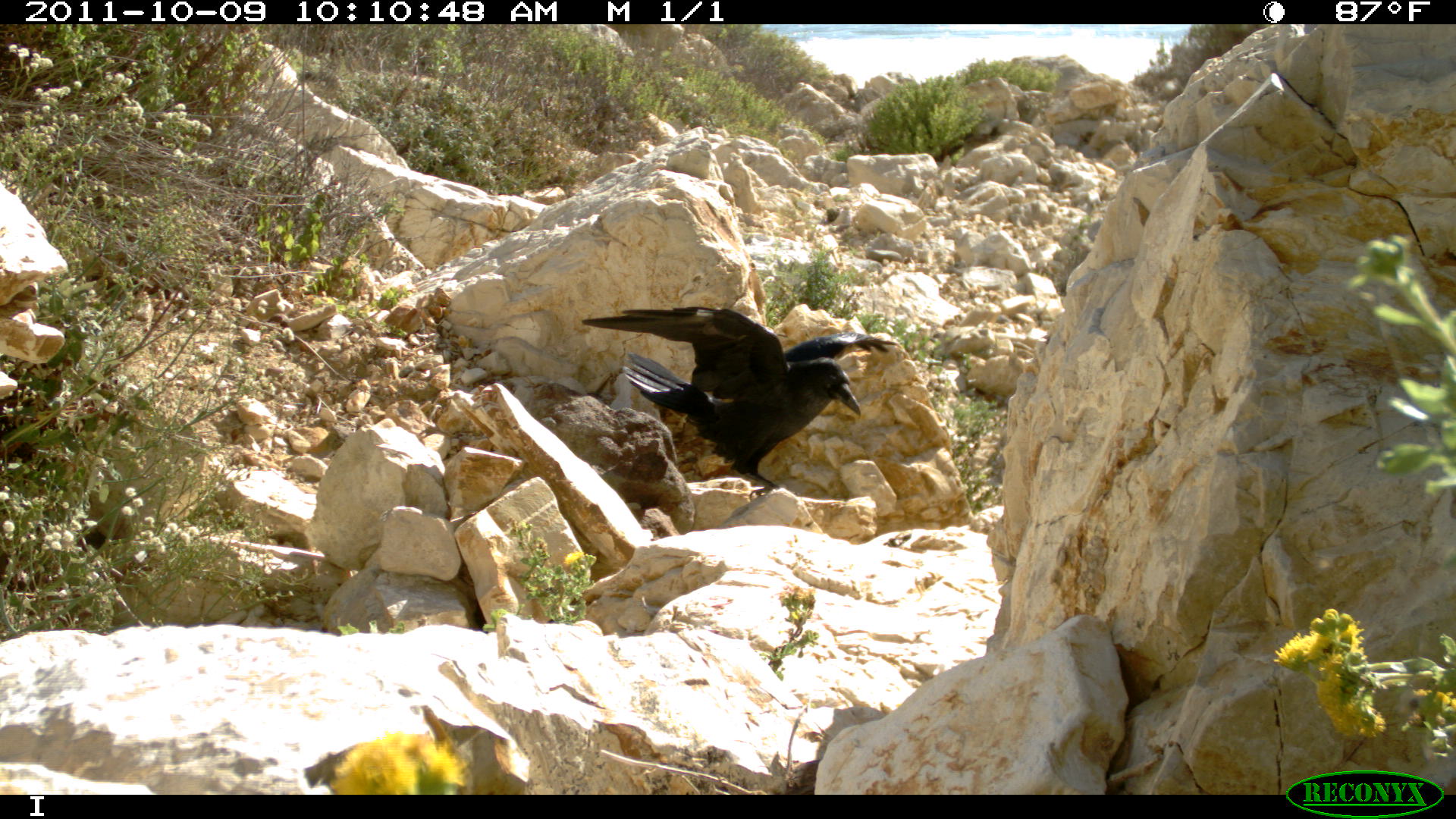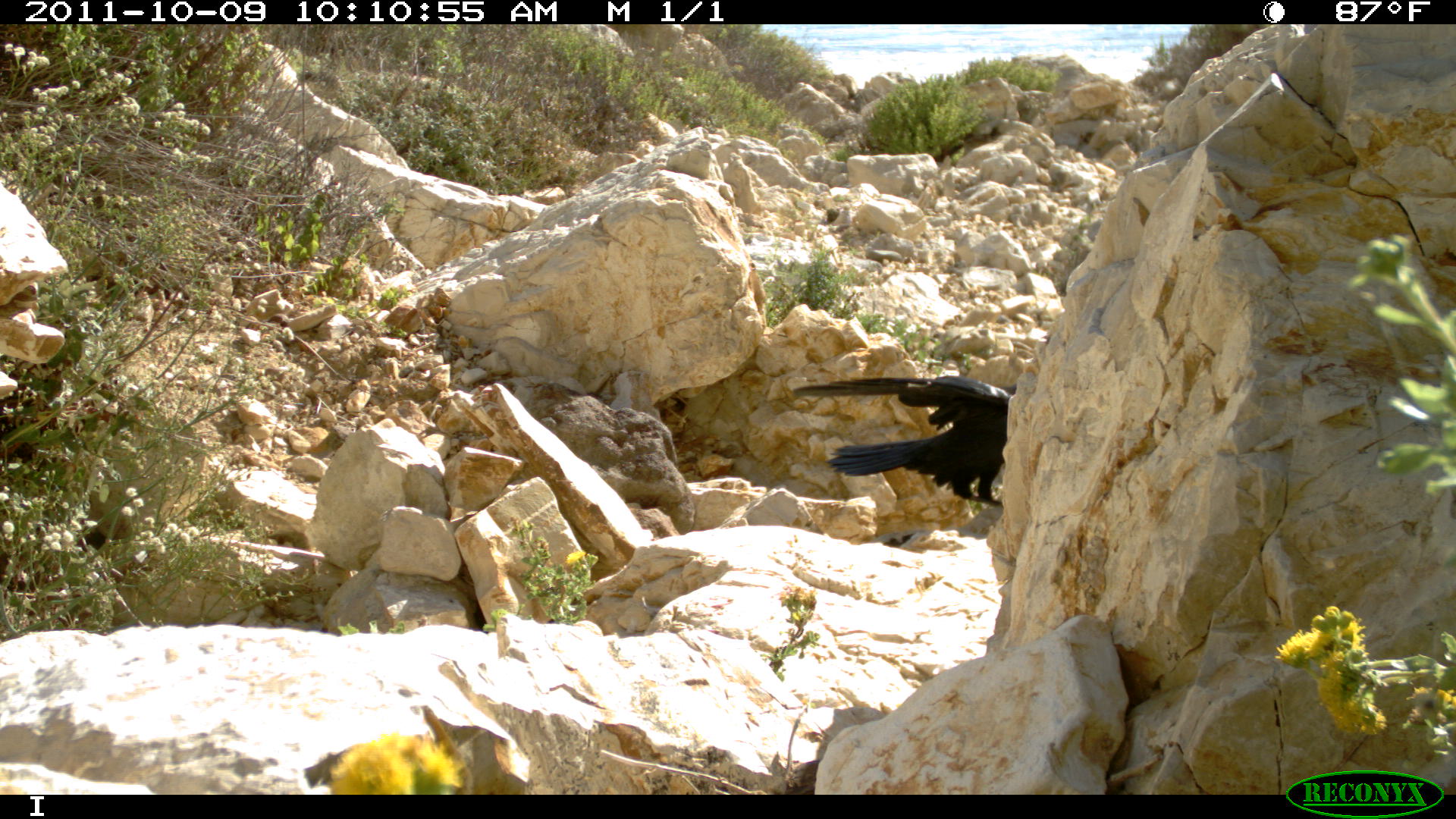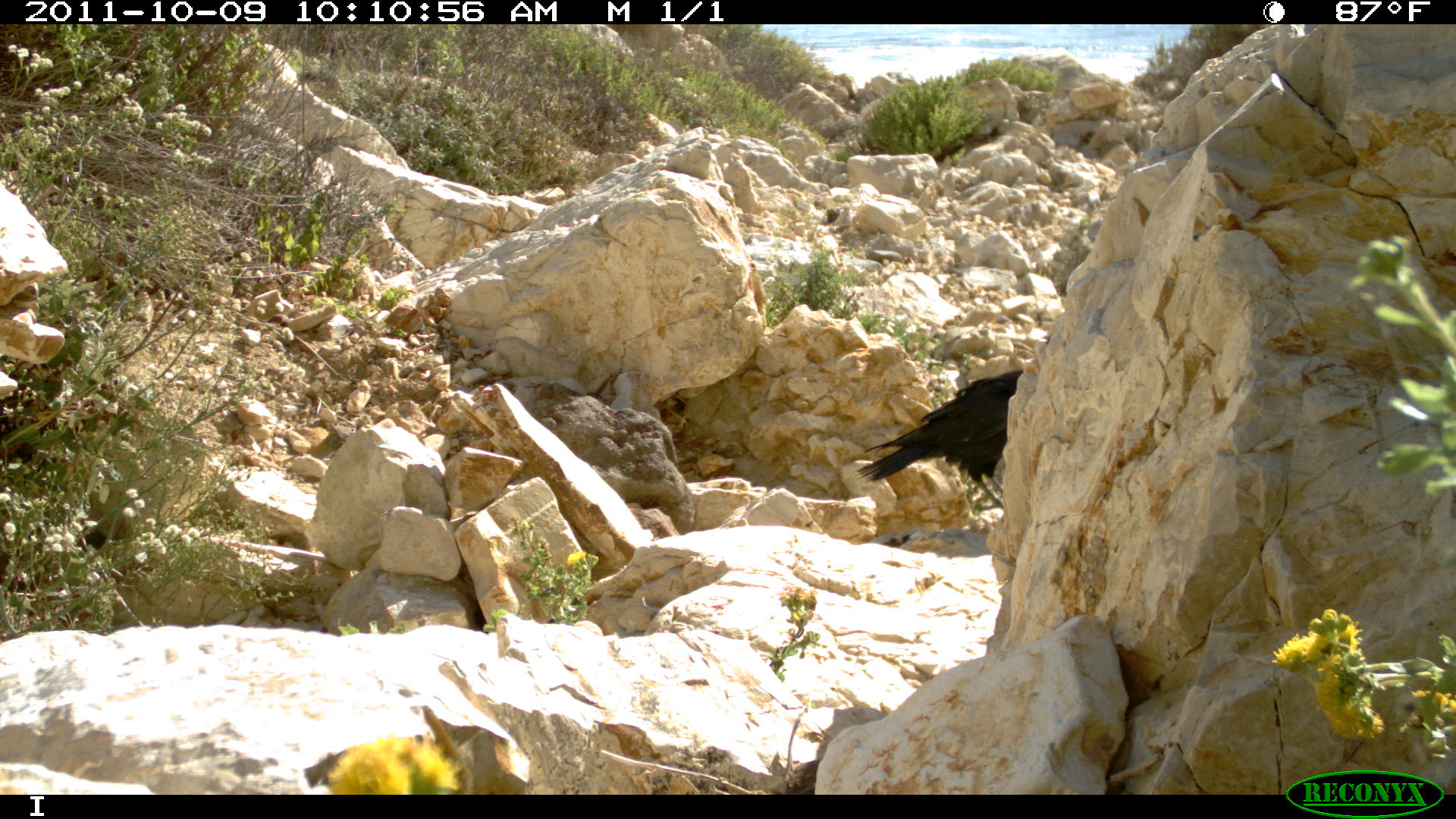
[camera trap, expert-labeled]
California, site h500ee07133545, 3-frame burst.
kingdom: Animalia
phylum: Chordata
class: Aves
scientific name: Aves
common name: bird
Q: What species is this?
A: Bird (Aves).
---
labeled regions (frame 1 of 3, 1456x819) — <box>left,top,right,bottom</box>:
bird: <box>581,306,897,488</box>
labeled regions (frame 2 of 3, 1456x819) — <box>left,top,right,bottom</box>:
bird: <box>794,376,1017,504</box>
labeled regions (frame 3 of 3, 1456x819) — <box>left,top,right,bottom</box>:
bird: <box>855,369,1022,515</box>